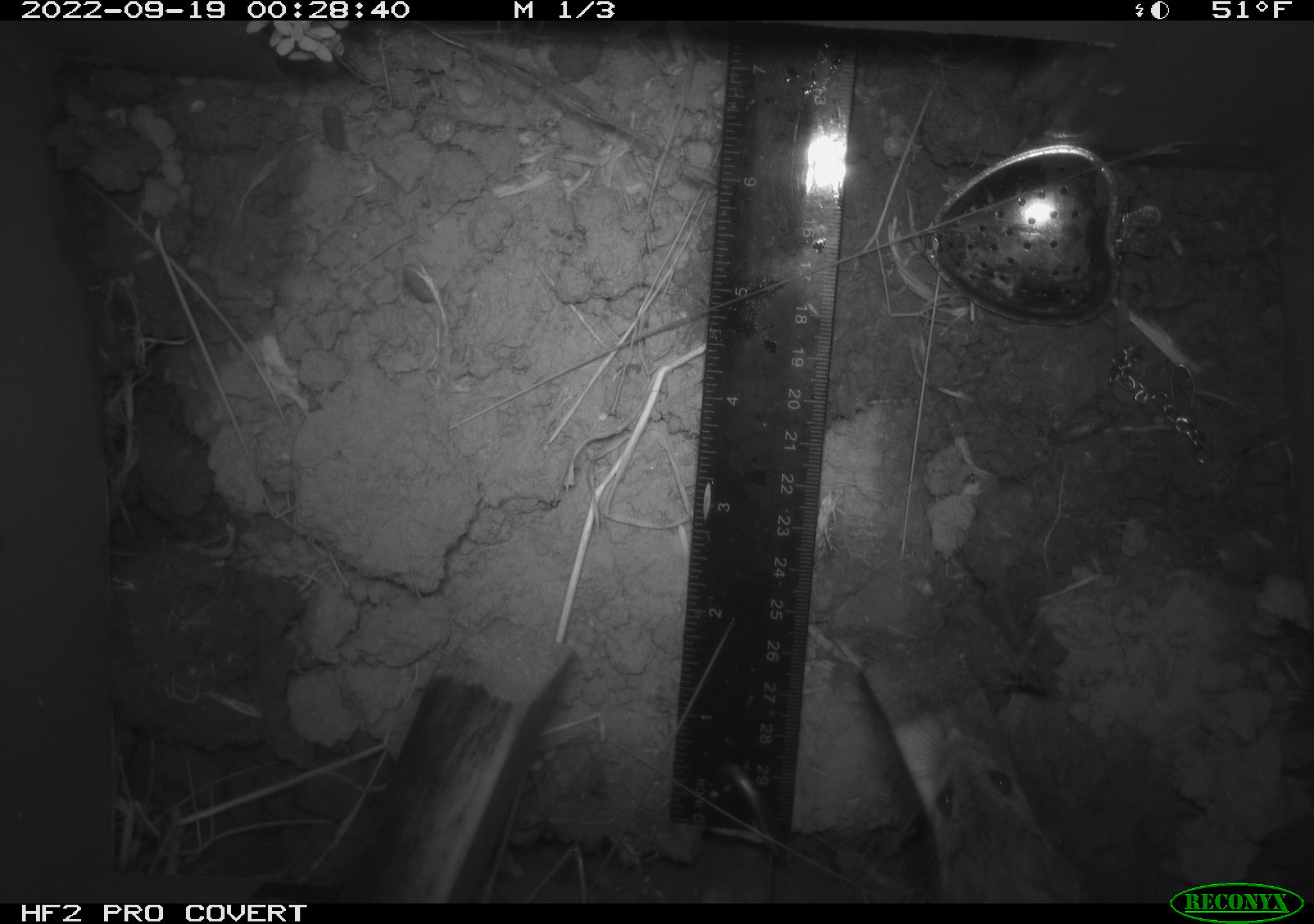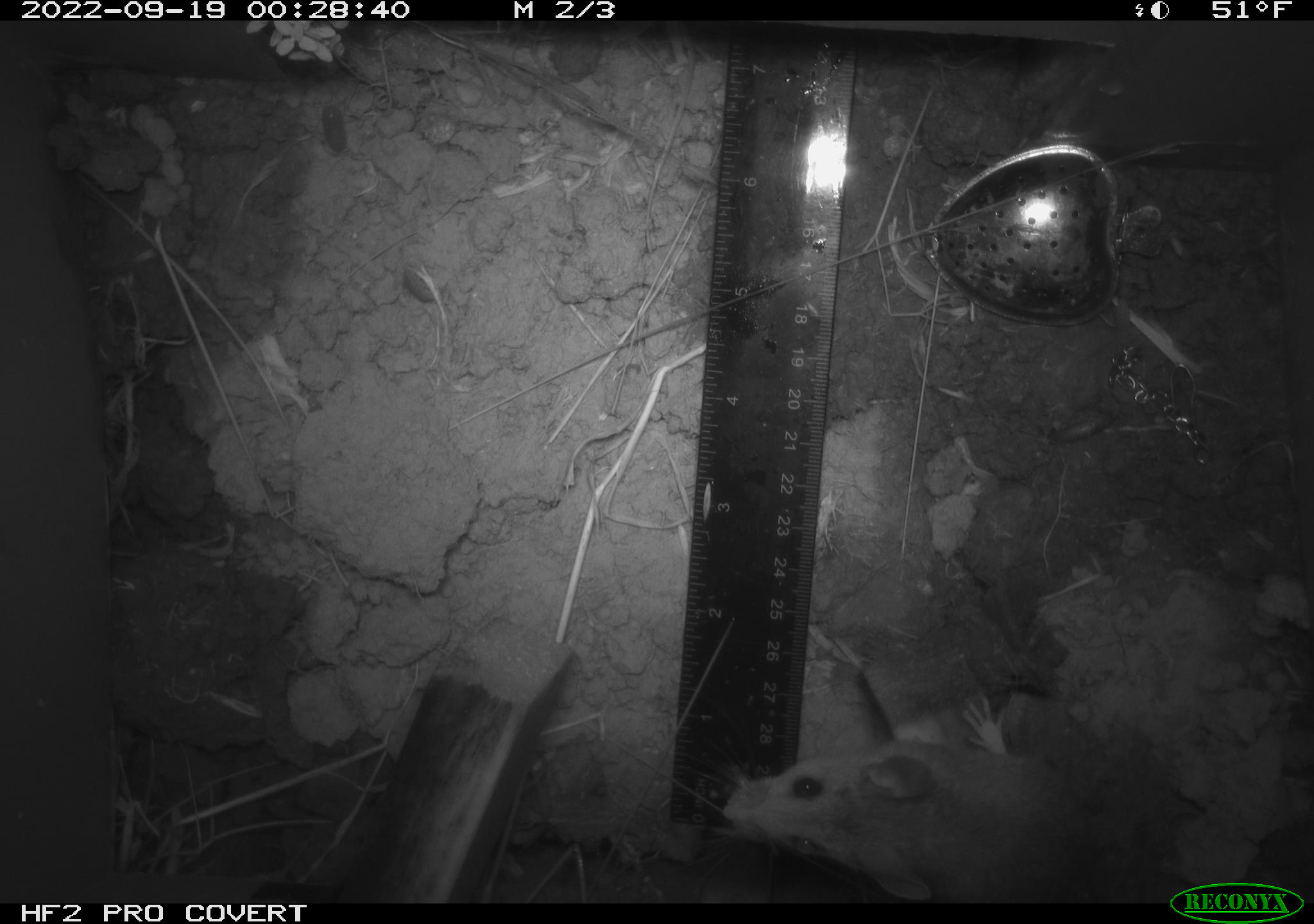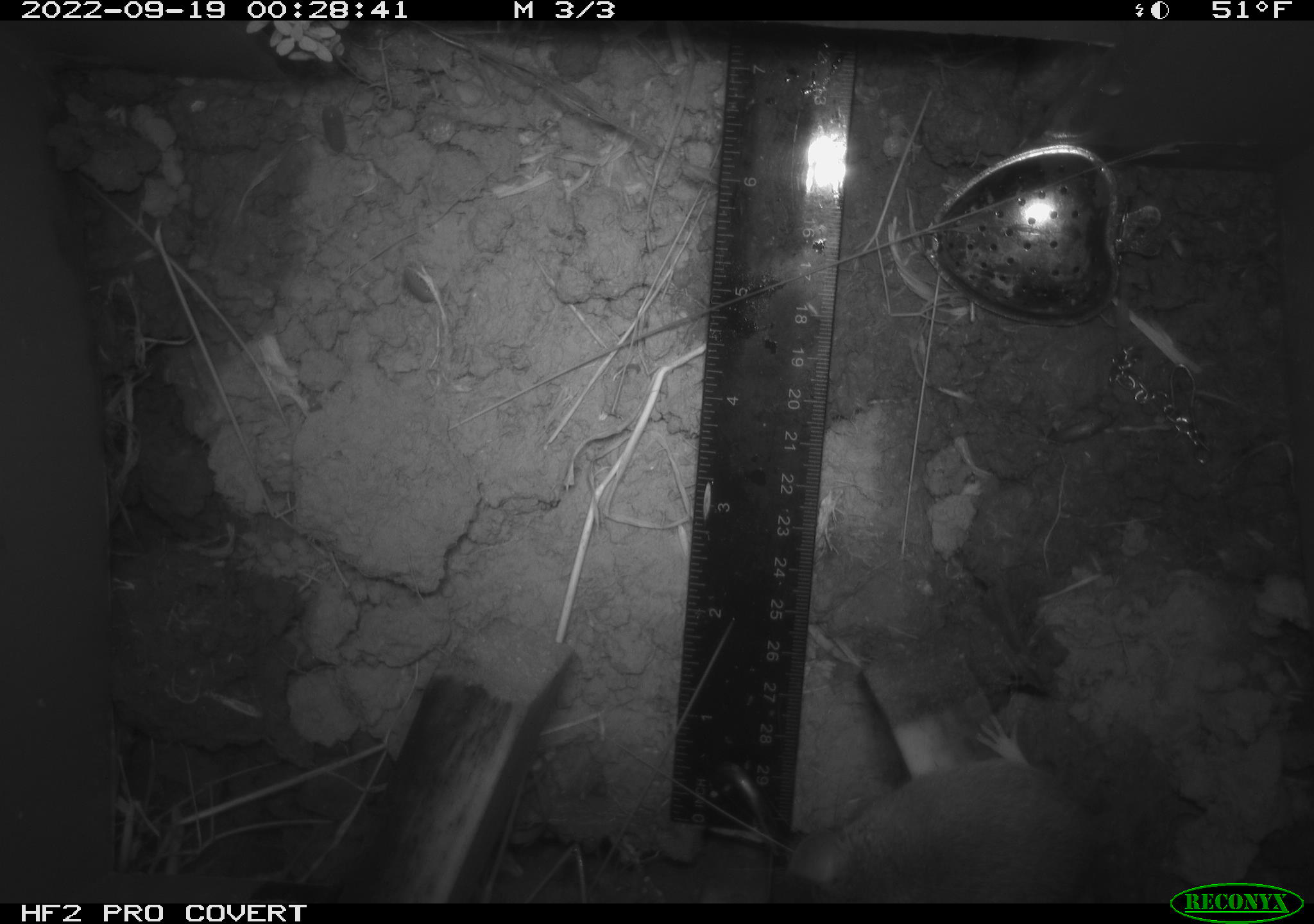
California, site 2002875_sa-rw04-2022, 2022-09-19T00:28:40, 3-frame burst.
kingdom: Animalia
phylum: Arthropoda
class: Malacostraca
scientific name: Malacostraca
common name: amphipods, crabs, isopods, krill, lobsters and shrimps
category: malacostracan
Malacostracan (amphipods, crabs, isopods, krill, lobsters and shrimps) (Malacostraca).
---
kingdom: Animalia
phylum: Chordata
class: Mammalia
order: Rodentia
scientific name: Rodentia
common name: mouse species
Mouse species (Rodentia).